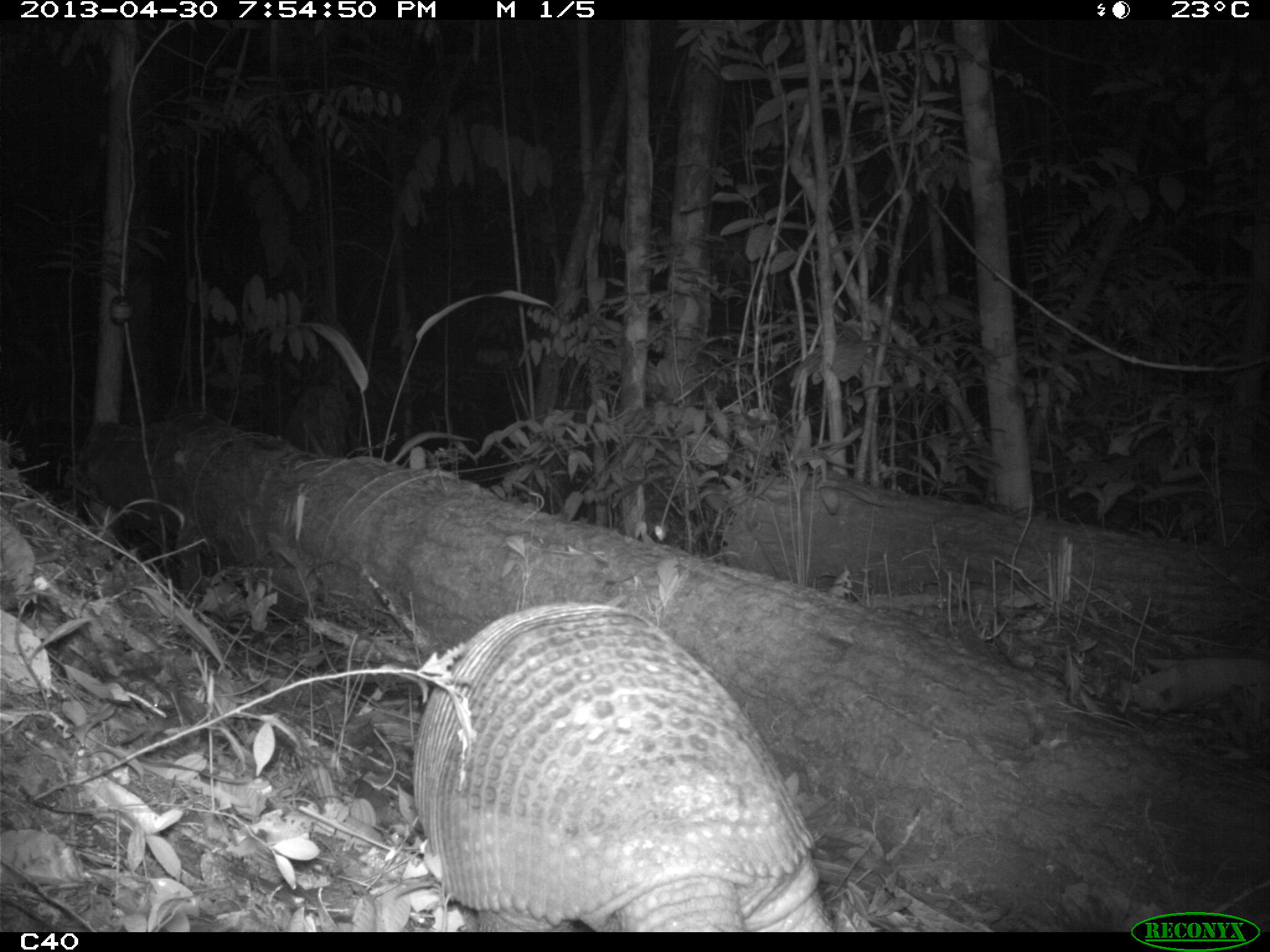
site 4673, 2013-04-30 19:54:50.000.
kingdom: Animalia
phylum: Chordata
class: Mammalia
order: Cingulata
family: Chlamyphoridae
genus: Priodontes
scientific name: Priodontes maximus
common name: giant armadillo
Priodontes maximus (giant armadillo), count 1, age adult, sex male.